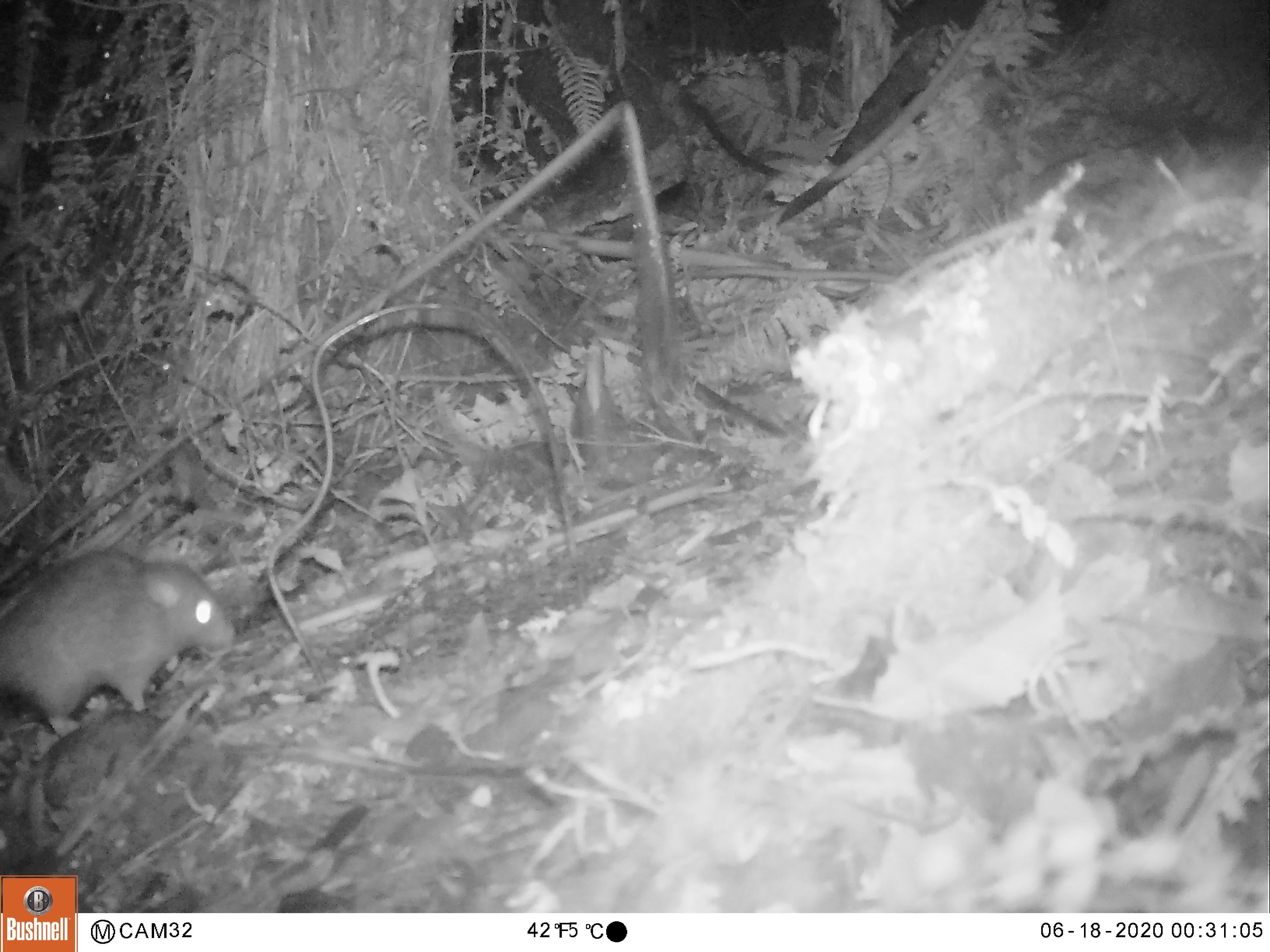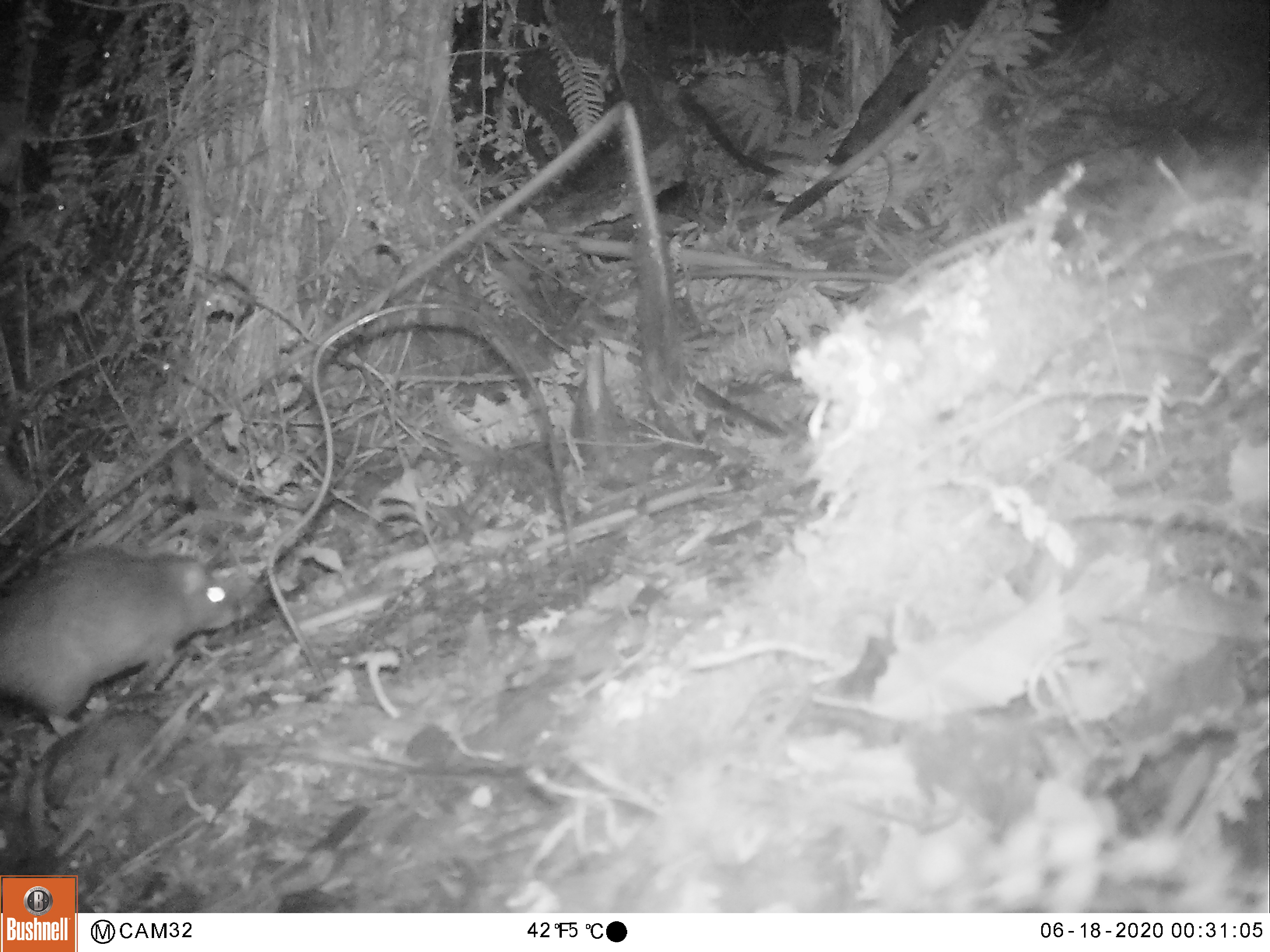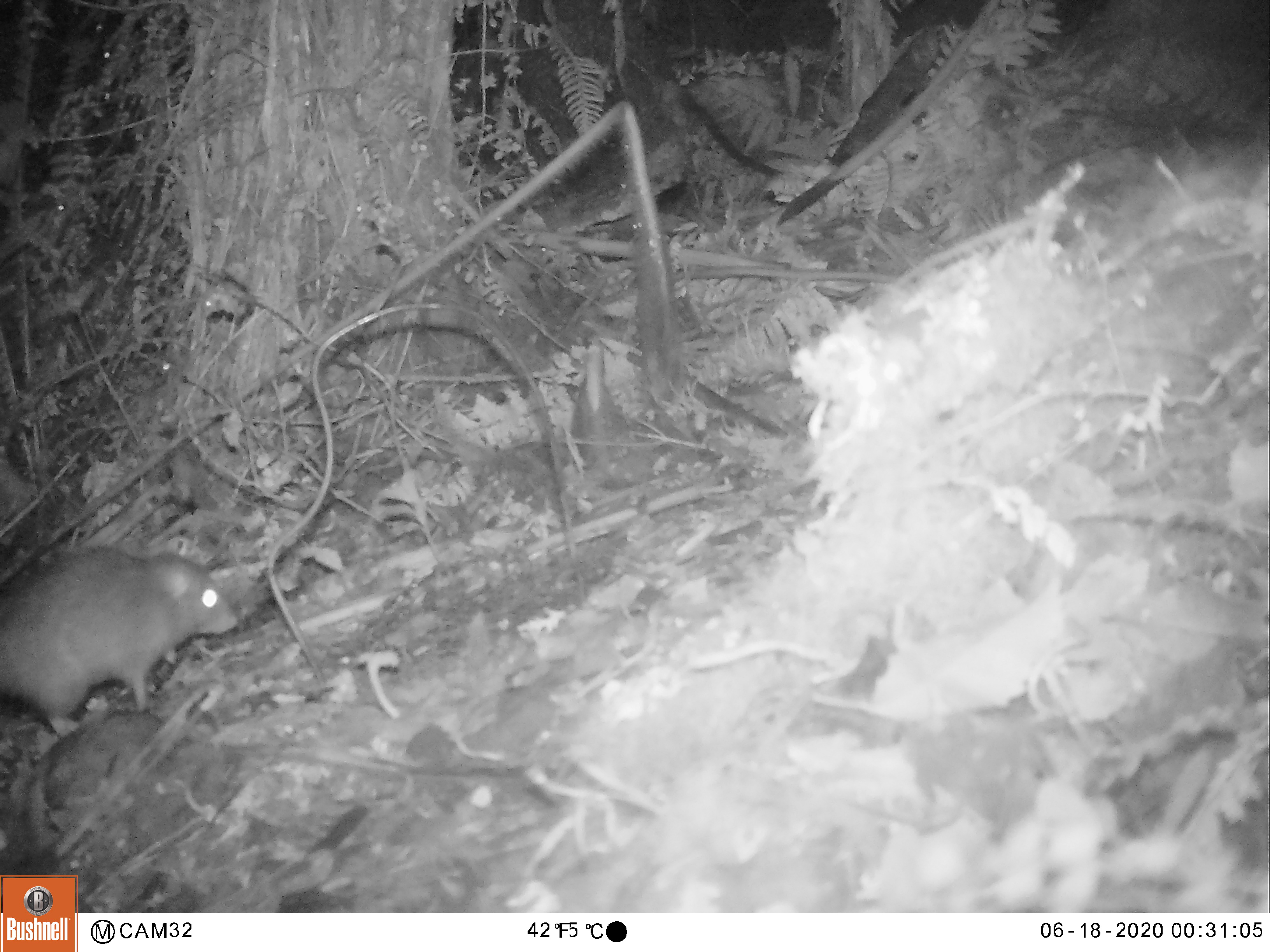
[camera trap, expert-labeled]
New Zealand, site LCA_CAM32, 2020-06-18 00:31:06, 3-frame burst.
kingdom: Animalia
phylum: Chordata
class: Mammalia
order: Rodentia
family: Muridae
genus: Rattus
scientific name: Rattus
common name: rat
Rat (Rattus).